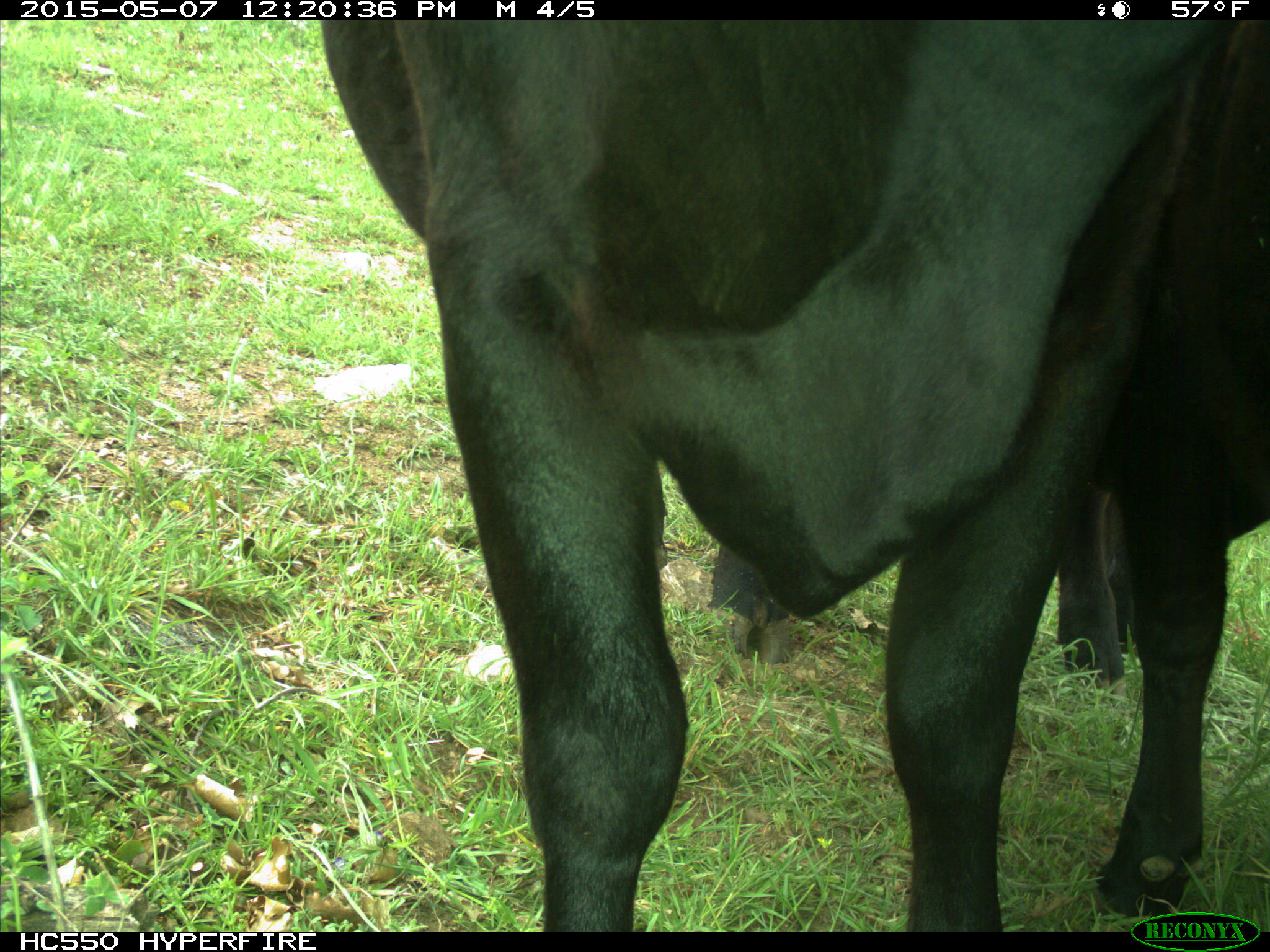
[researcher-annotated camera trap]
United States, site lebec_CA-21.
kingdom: Animalia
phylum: Chordata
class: Mammalia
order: Artiodactyla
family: Bovidae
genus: Bos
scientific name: Bos taurus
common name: domestic cow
Bos taurus (domestic cow).